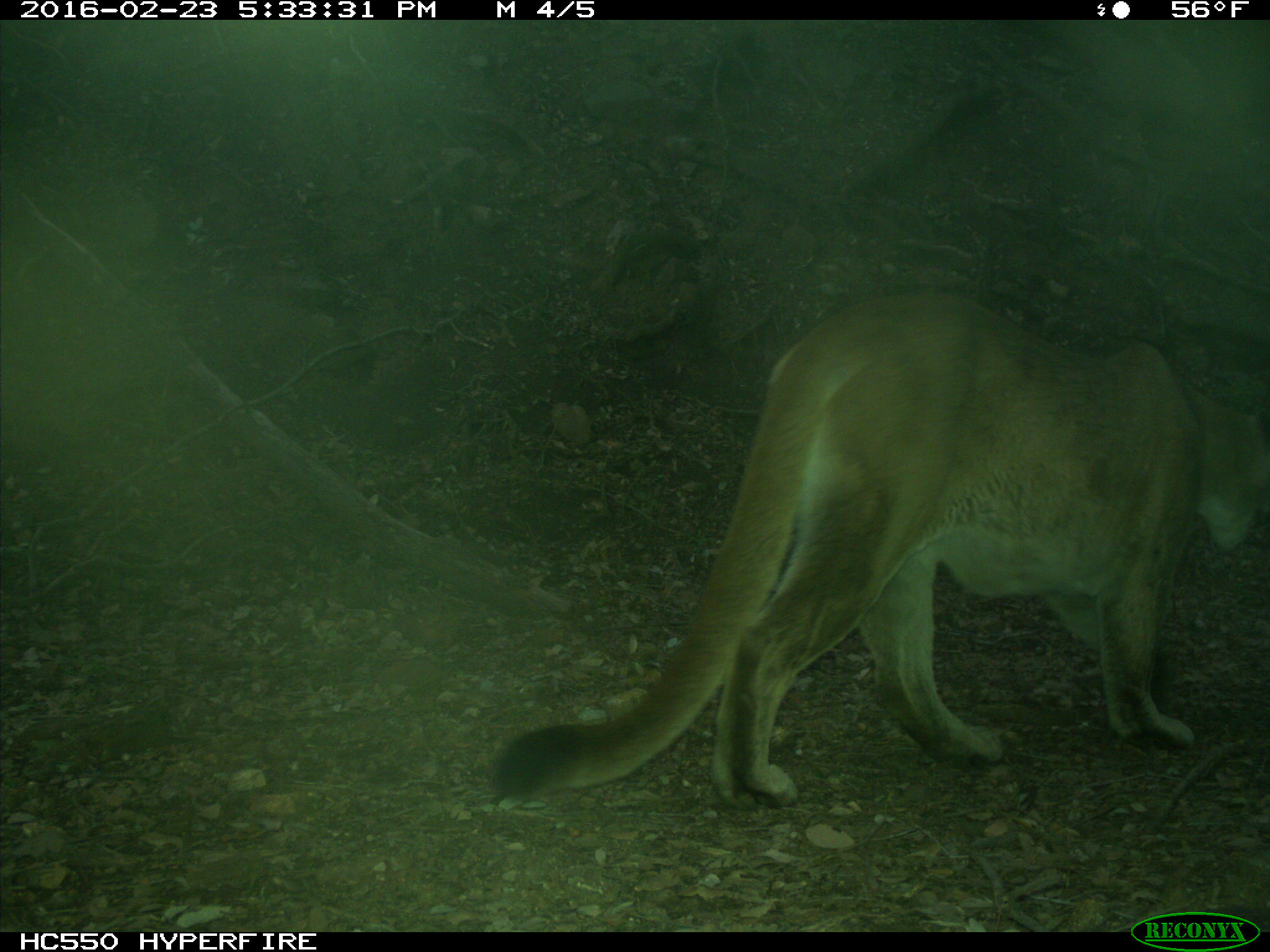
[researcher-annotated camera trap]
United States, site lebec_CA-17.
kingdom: Animalia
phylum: Chordata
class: Mammalia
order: Carnivora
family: Felidae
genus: Puma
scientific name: Puma concolor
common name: mountain lion